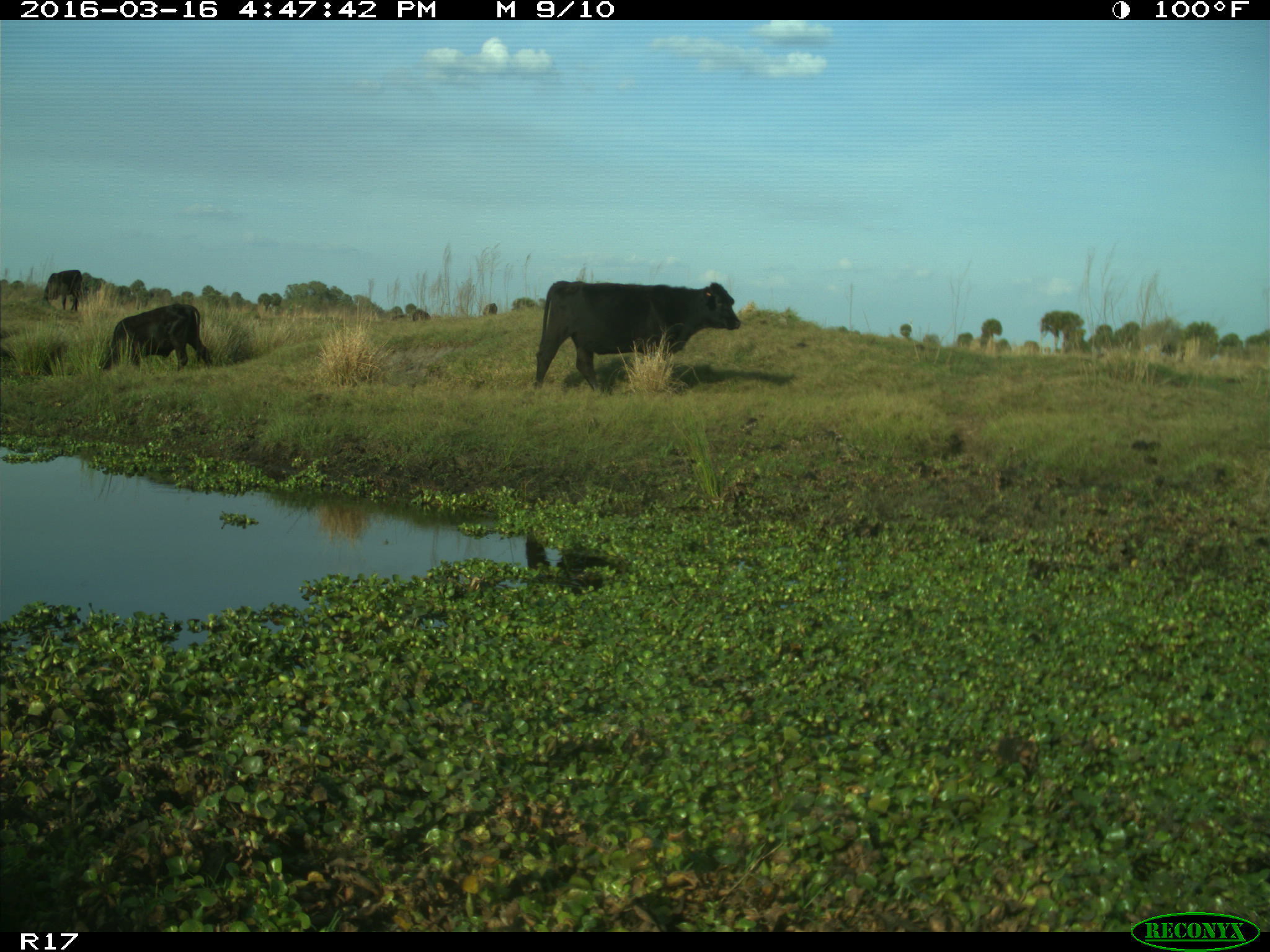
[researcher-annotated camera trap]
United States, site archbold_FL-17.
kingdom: Animalia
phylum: Chordata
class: Mammalia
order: Artiodactyla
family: Bovidae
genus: Bos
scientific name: Bos taurus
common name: domestic cow